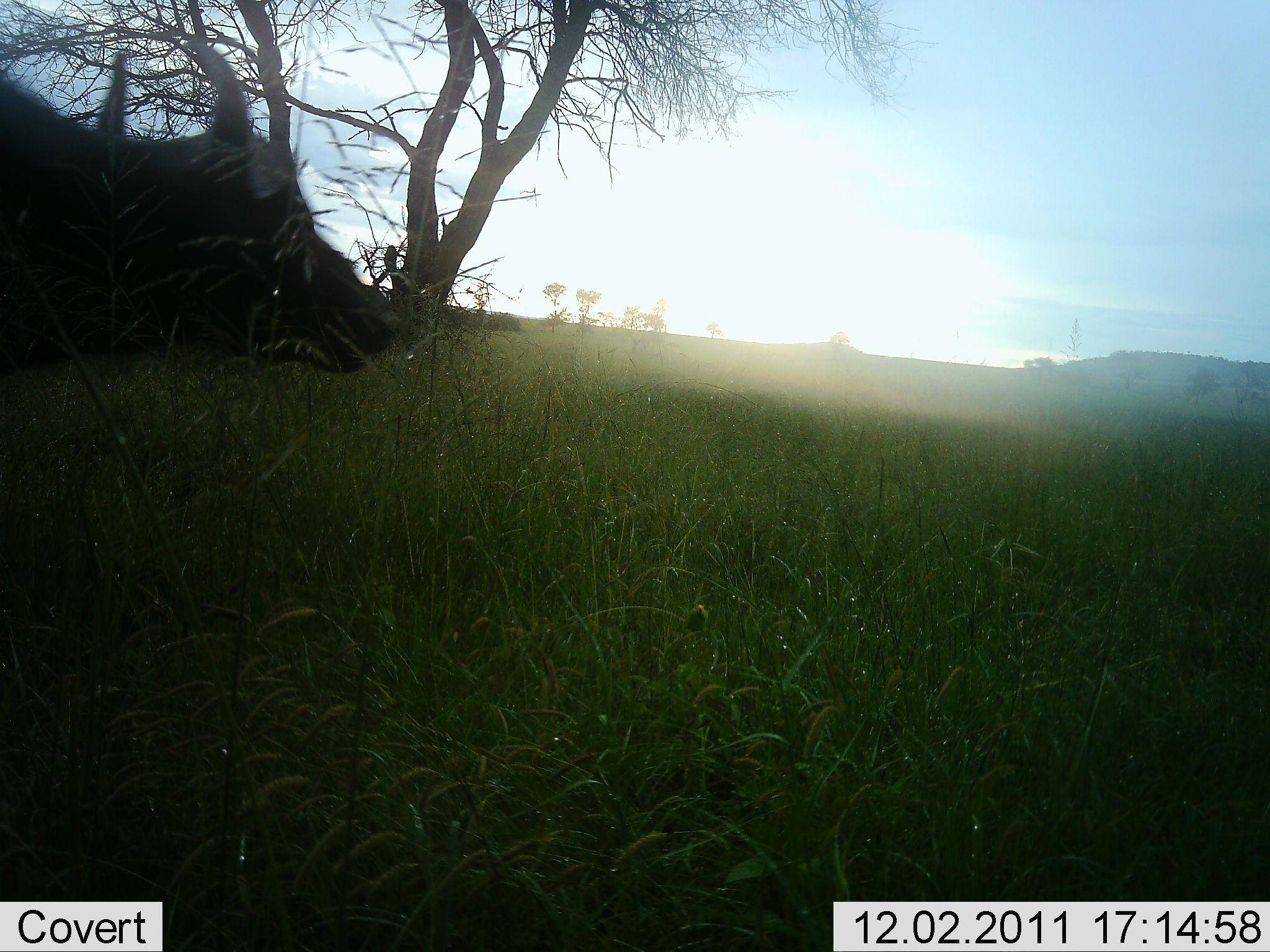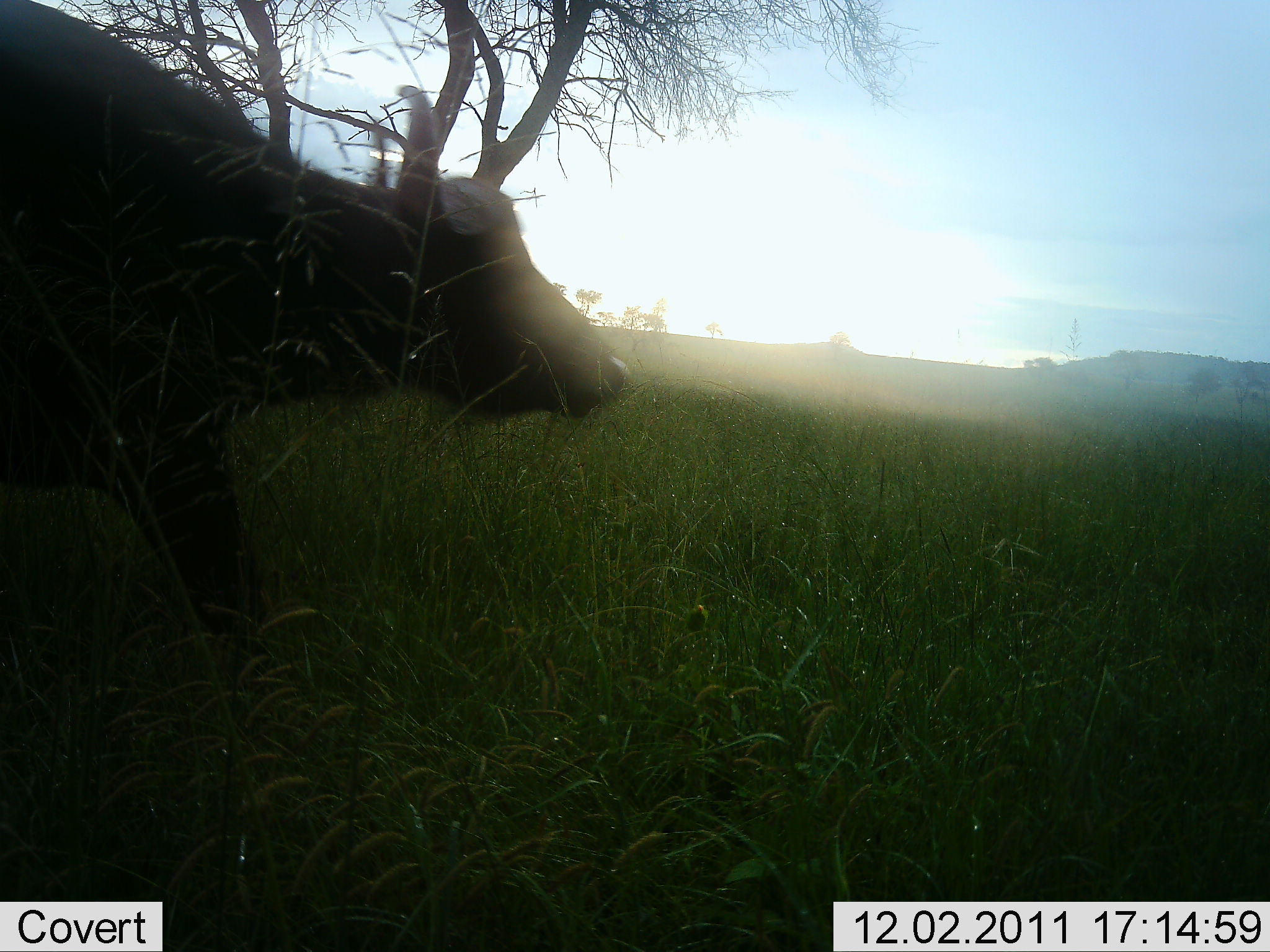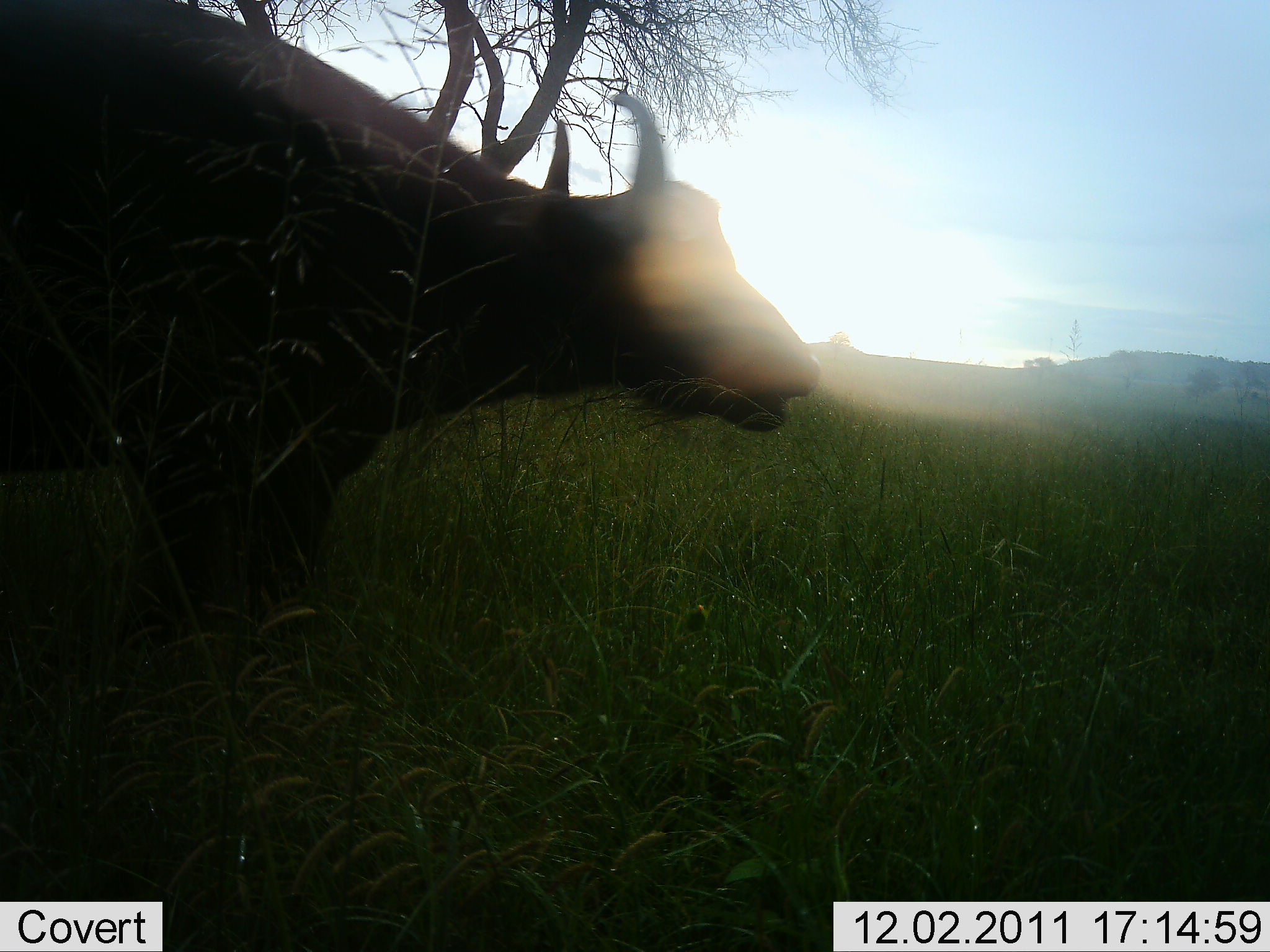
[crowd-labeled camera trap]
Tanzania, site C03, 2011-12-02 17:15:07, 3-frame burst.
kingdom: Animalia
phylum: Chordata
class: Mammalia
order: Artiodactyla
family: Bovidae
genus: Syncerus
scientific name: Syncerus caffer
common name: cape buffalo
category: buffalo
Buffalo (cape buffalo) (Syncerus caffer), count 1. Behavior (volunteer vote fractions): standing 17%, resting 0%, moving 83%, interacting 0%. Young present (vote fraction): 0%. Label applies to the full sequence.